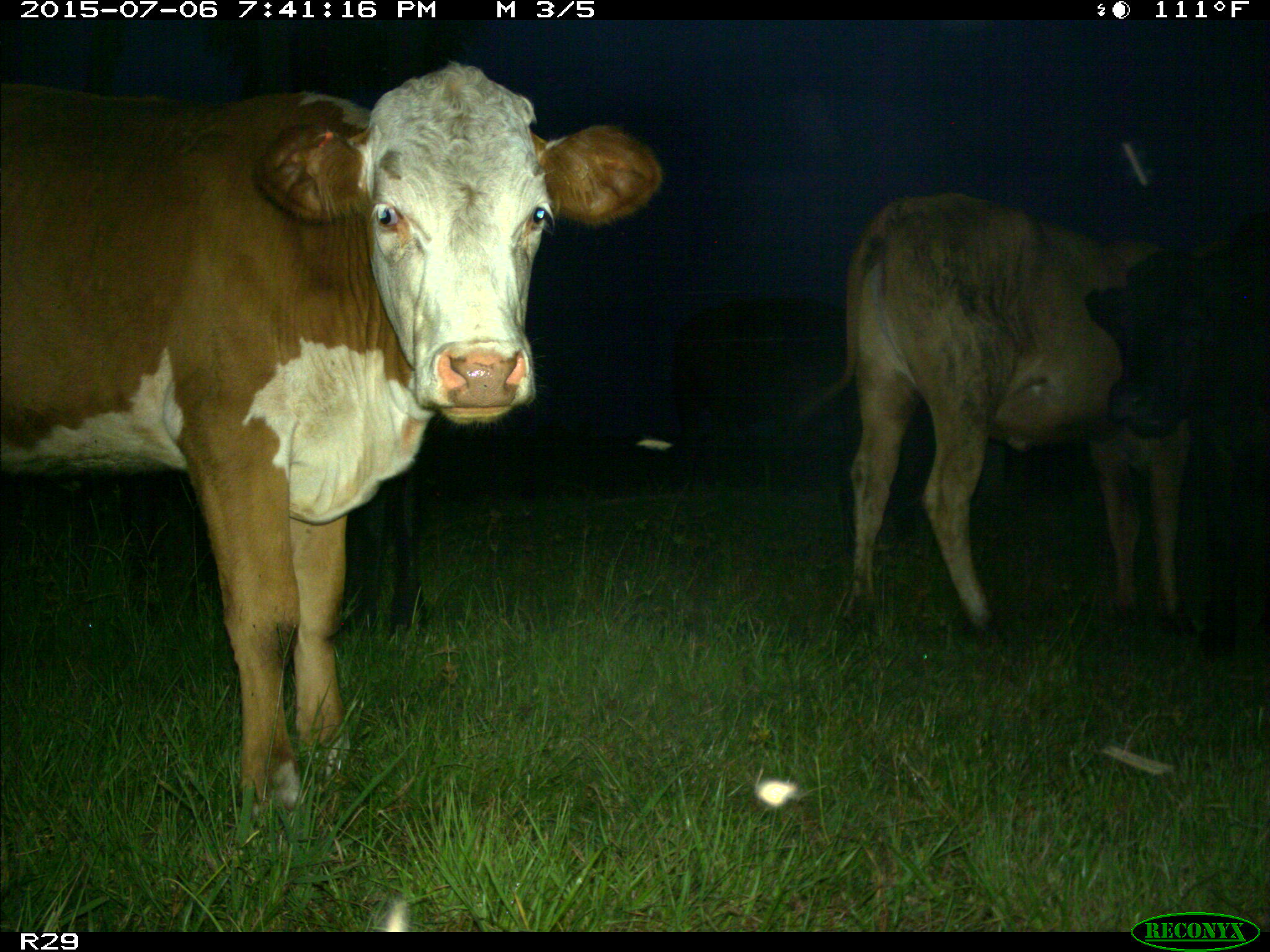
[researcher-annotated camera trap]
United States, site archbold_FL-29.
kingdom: Animalia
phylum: Chordata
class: Mammalia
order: Artiodactyla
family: Bovidae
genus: Bos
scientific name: Bos taurus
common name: domestic cow